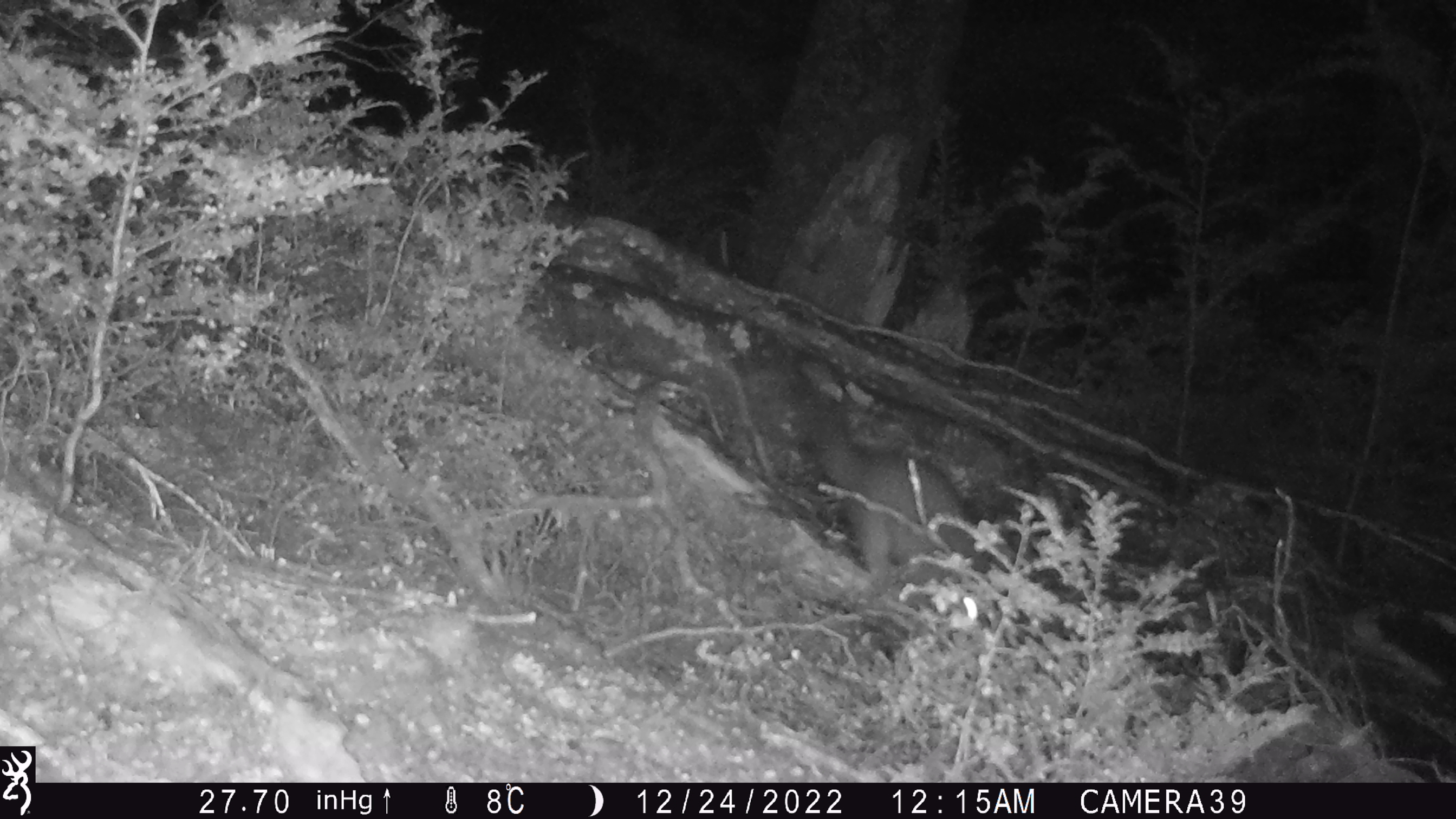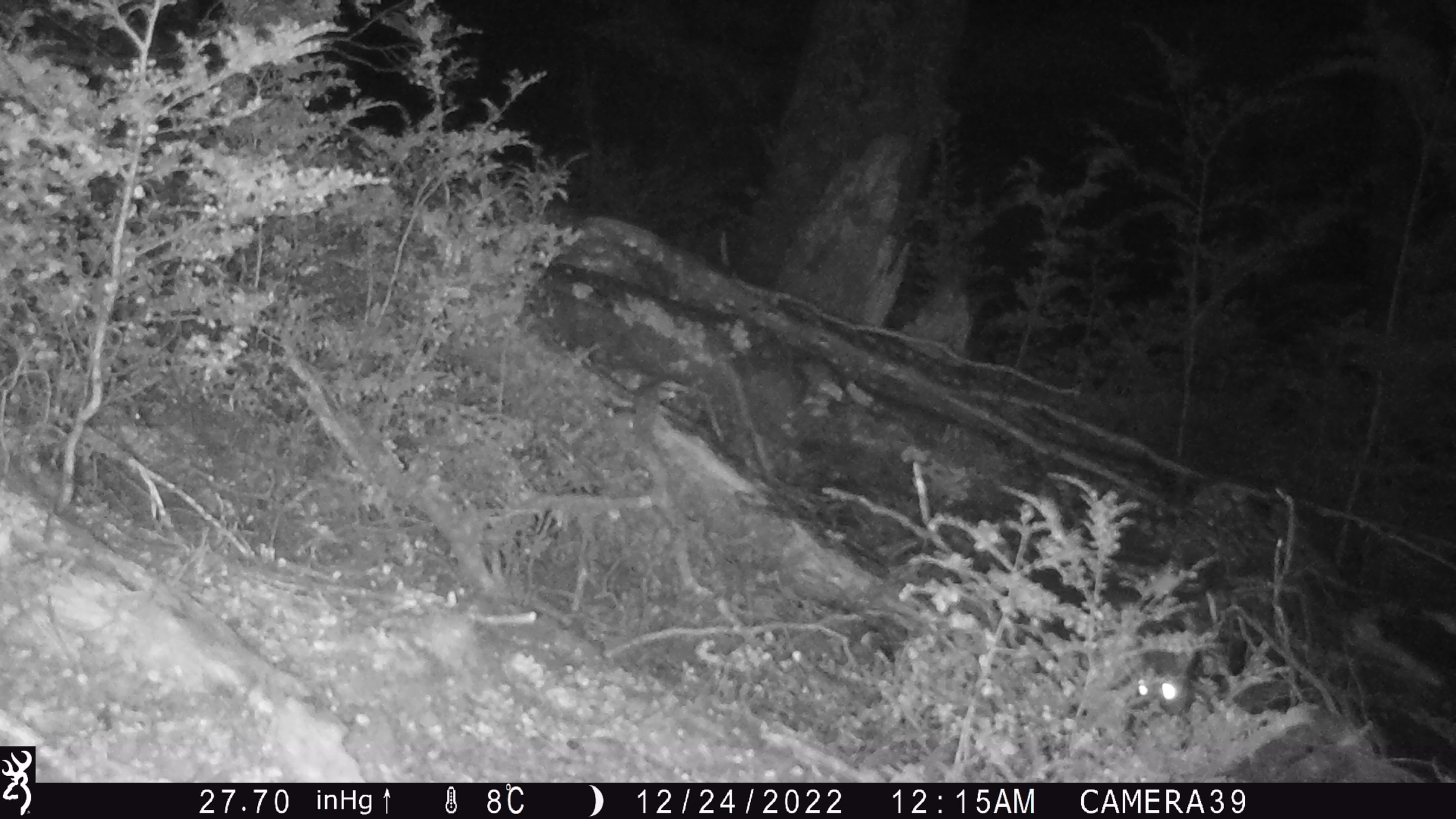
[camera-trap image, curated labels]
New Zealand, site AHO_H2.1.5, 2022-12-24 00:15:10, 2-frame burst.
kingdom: Animalia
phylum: Chordata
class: Mammalia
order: Diprotodontia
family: Phalangeridae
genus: Trichosurus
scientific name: Trichosurus vulpecula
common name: common brushtail possum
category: possum